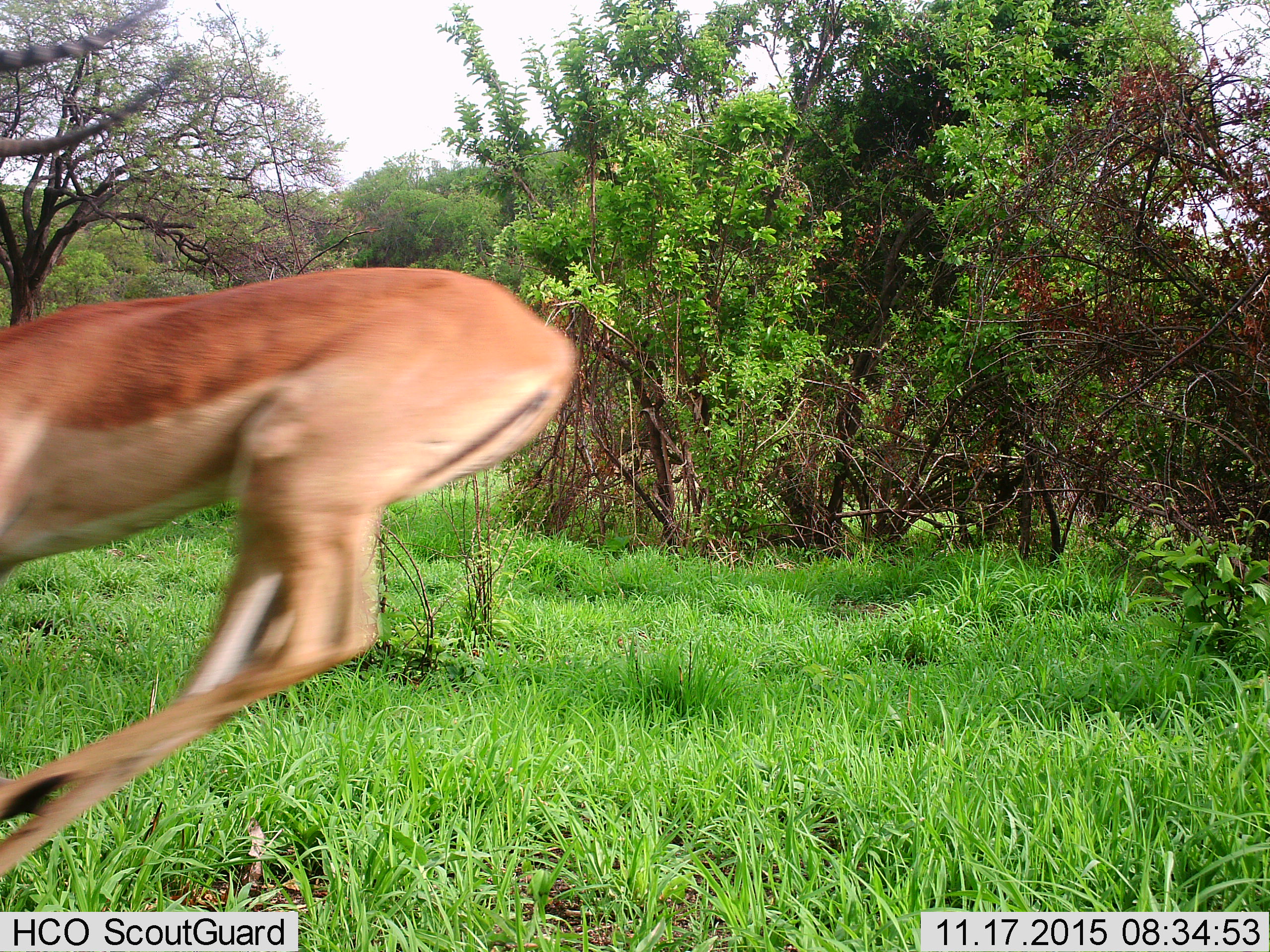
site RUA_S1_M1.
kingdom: Animalia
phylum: Chordata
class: Mammalia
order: Artiodactyla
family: Bovidae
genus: Aepyceros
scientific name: Aepyceros melampus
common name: impala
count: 1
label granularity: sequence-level